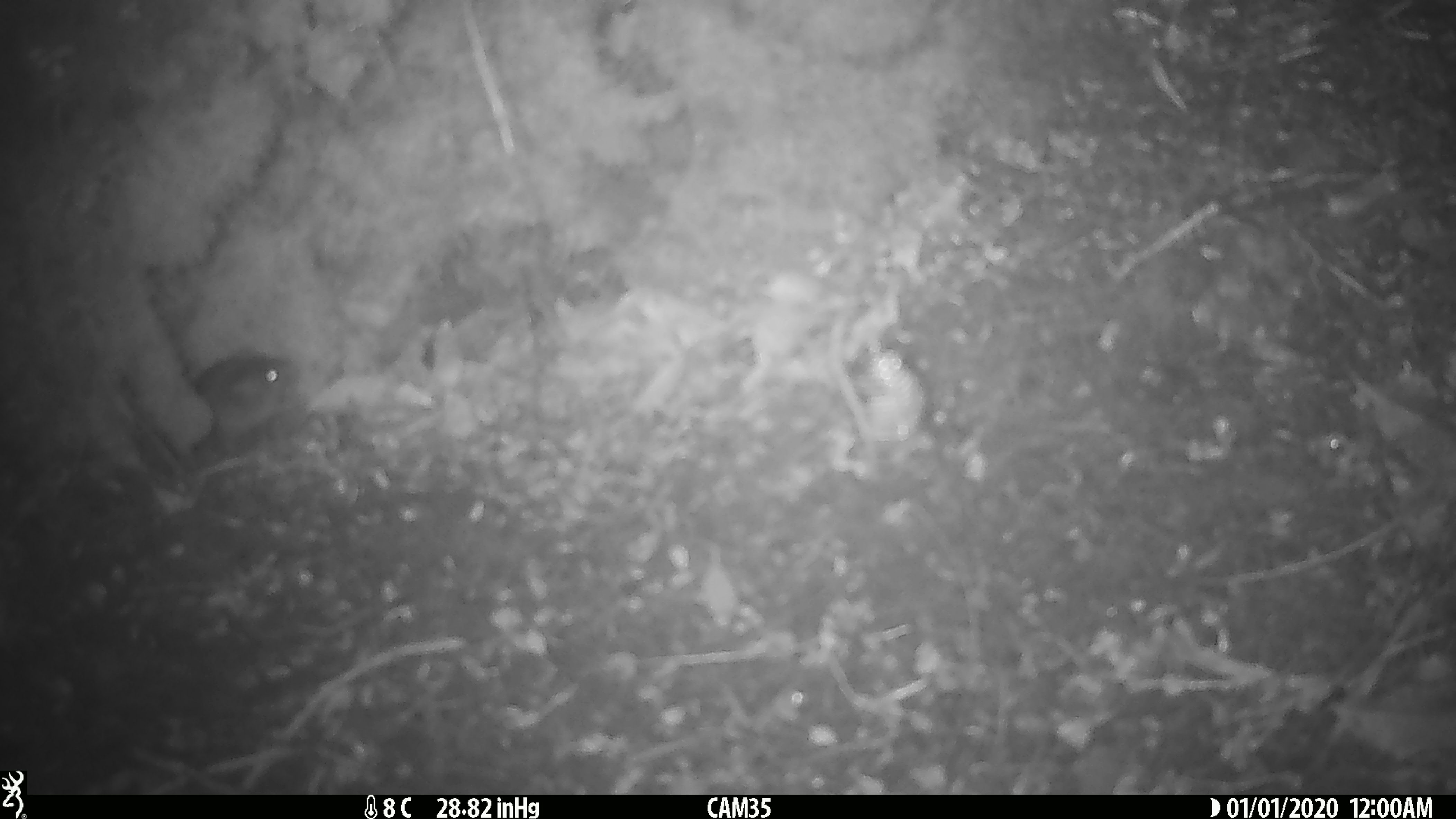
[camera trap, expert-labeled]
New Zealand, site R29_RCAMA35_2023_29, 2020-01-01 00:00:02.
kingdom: Animalia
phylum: Chordata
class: Mammalia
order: Rodentia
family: Muridae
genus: Mus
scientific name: Mus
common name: mouse